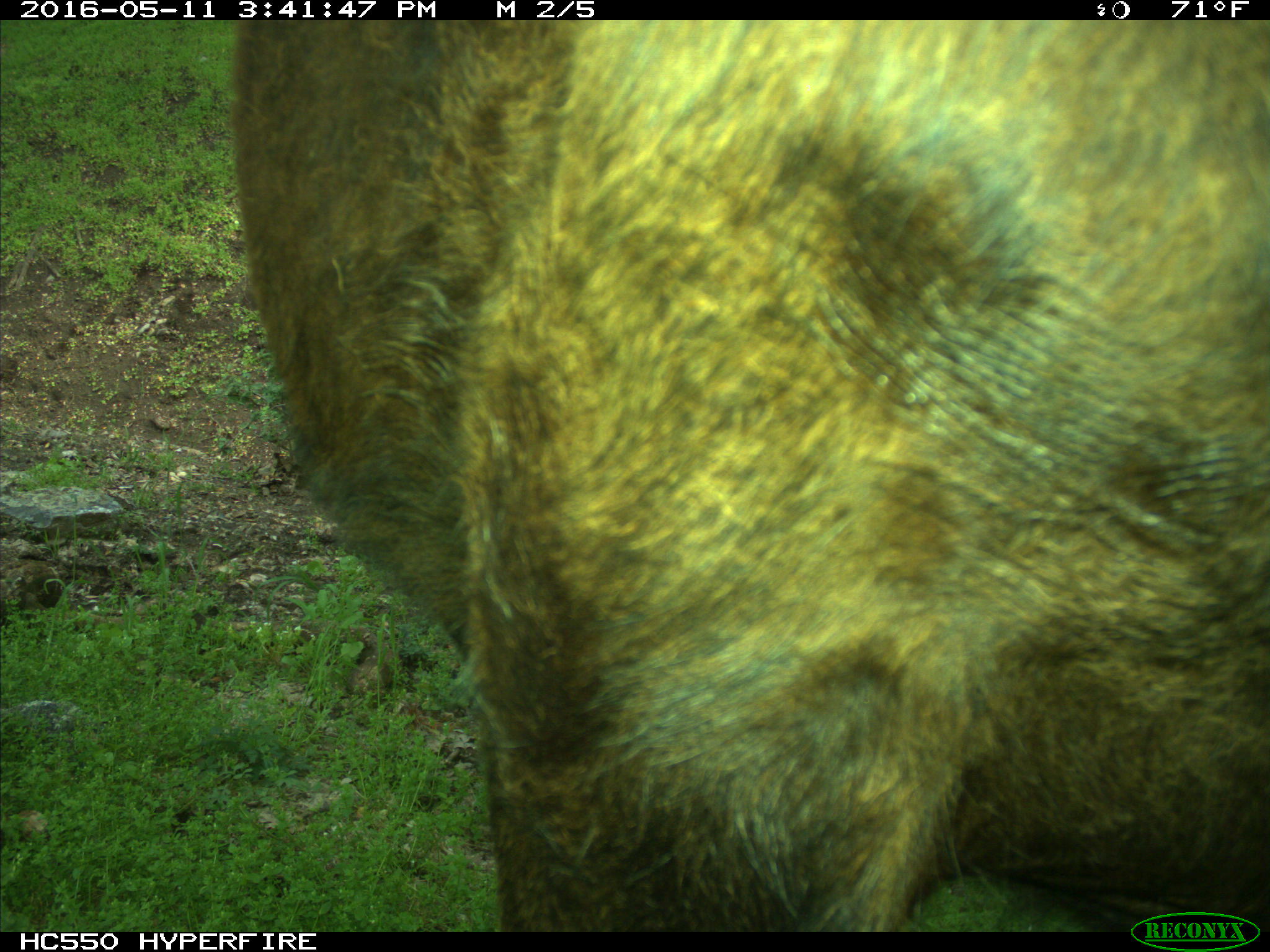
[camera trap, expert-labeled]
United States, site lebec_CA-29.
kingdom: Animalia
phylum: Chordata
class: Mammalia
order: Artiodactyla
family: Bovidae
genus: Bos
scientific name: Bos taurus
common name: domestic cow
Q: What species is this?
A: Bos taurus (domestic cow).